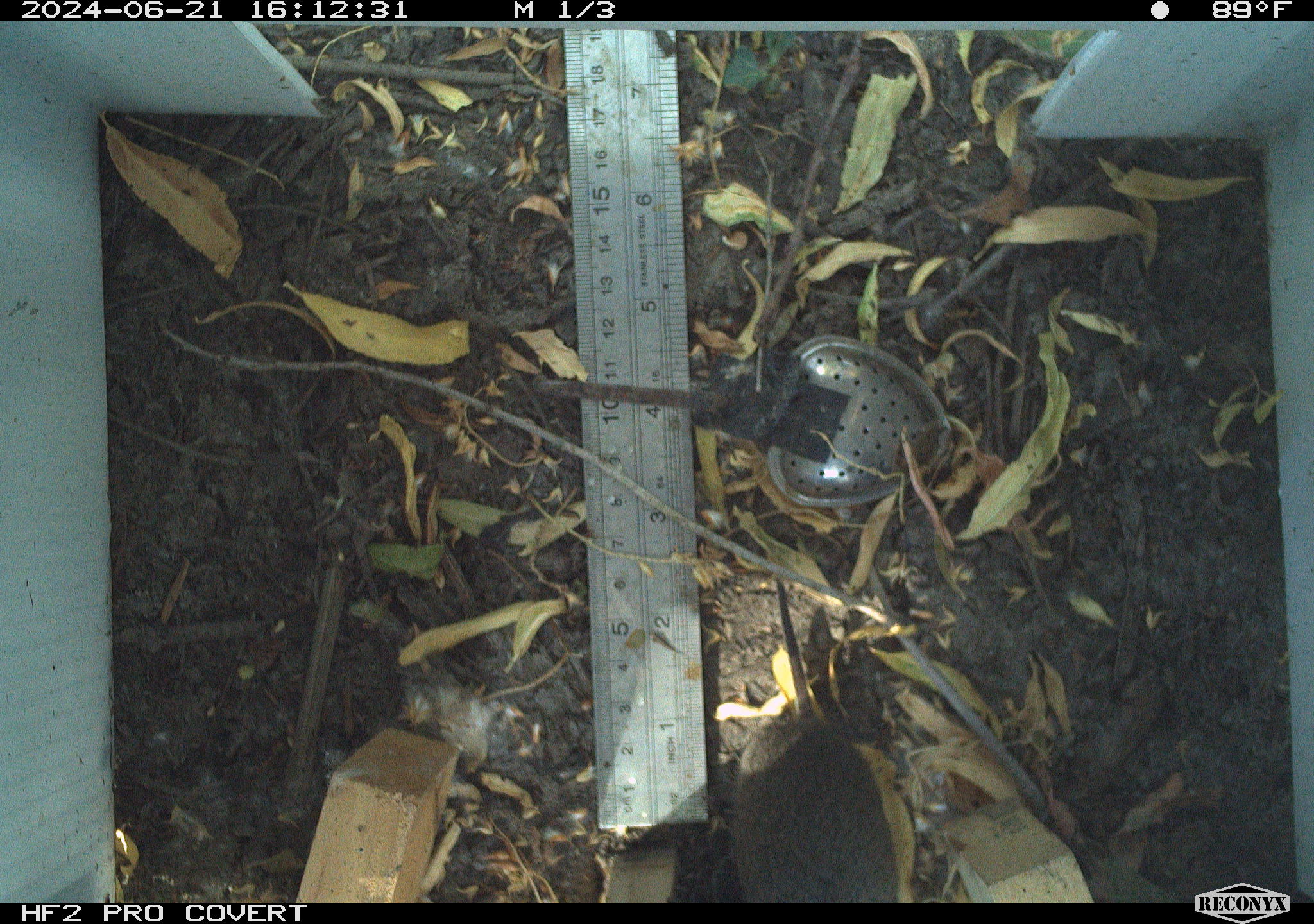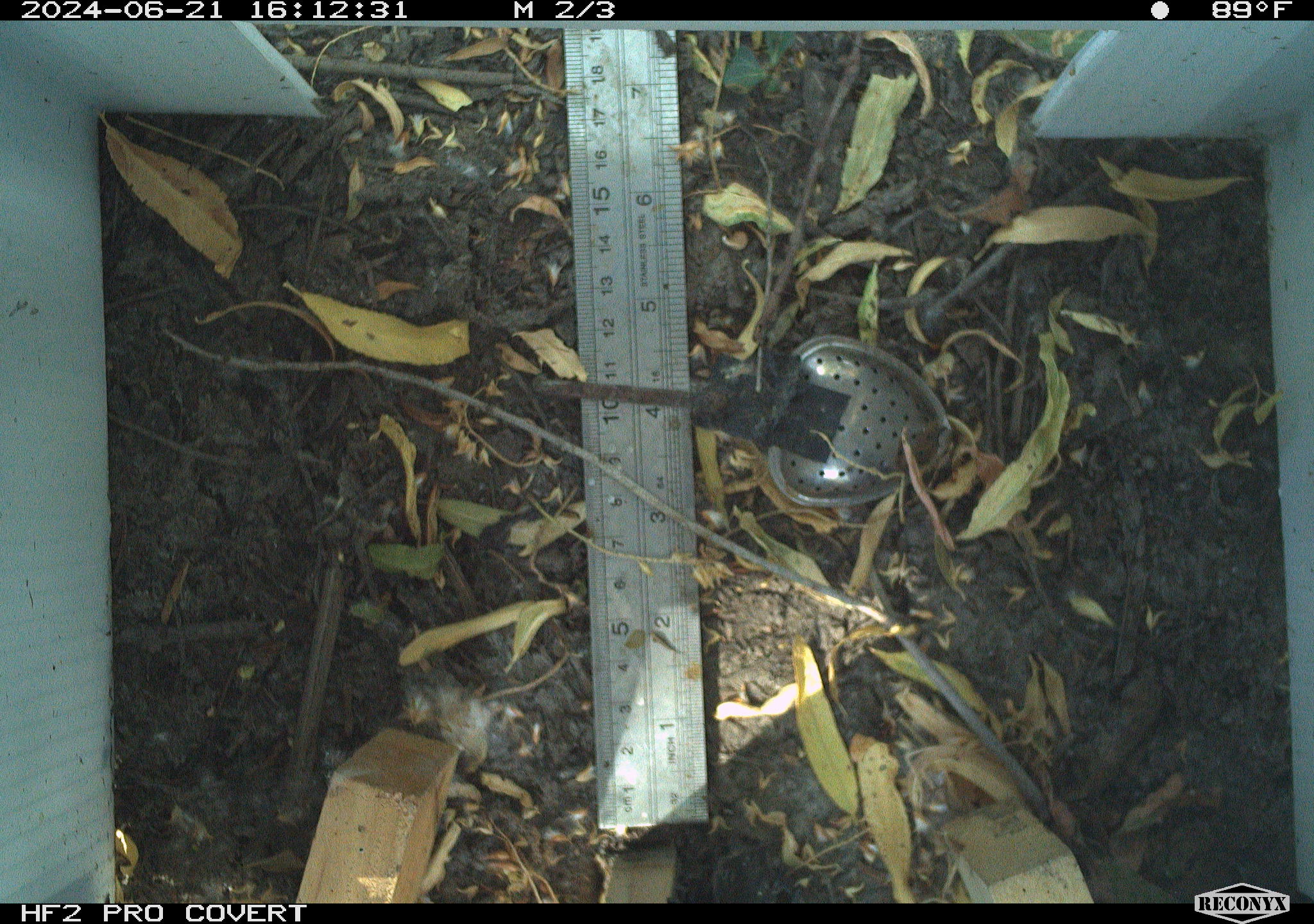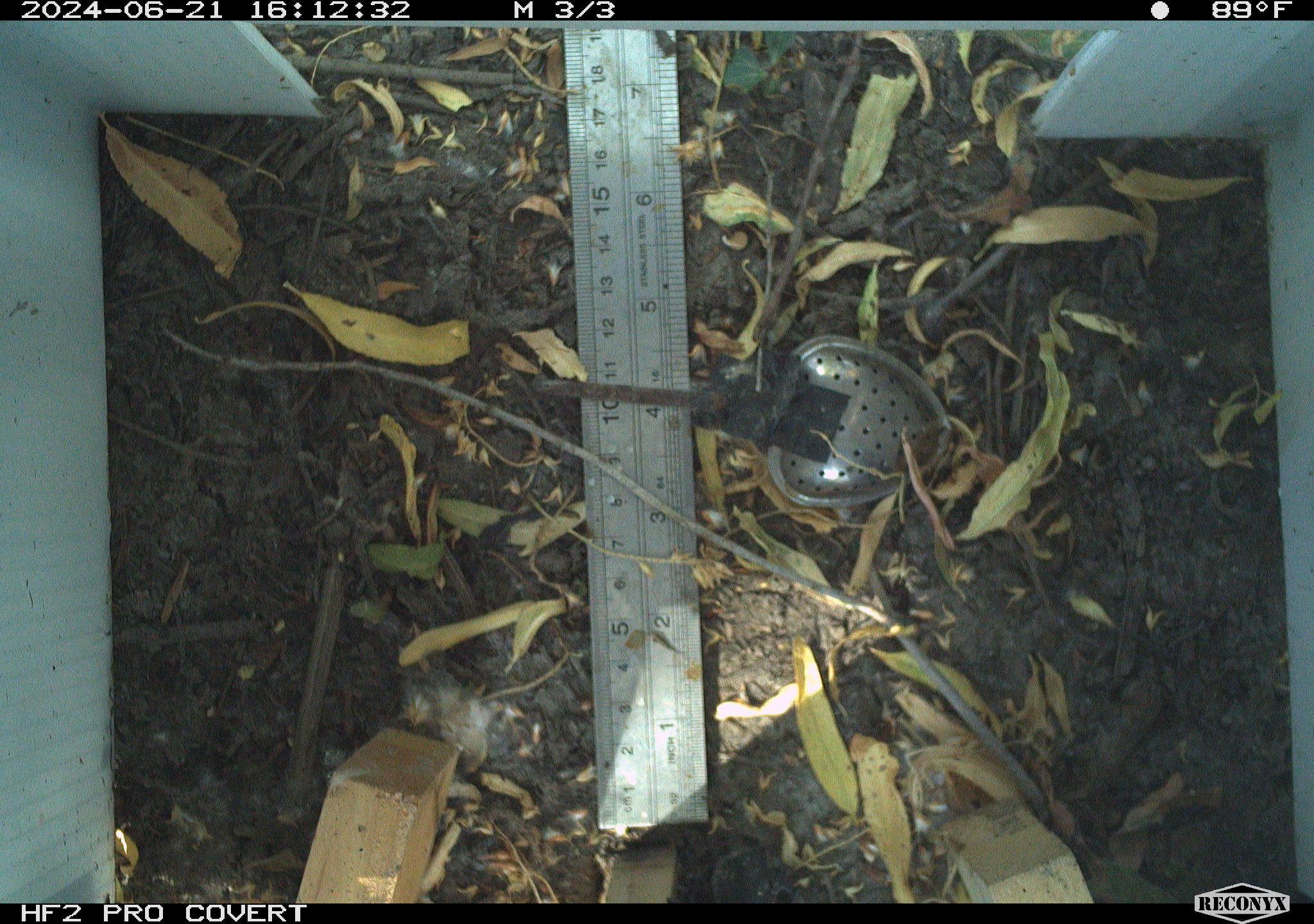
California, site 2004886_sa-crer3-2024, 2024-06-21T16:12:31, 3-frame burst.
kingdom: Animalia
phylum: Chordata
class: Mammalia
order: Rodentia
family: Cricetidae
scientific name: Arvicolinae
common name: voles, lemmings, and muskrats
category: arvicolinae subfamily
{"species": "arvicolinae subfamily (voles, lemmings, and muskrats) (Arvicolinae)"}